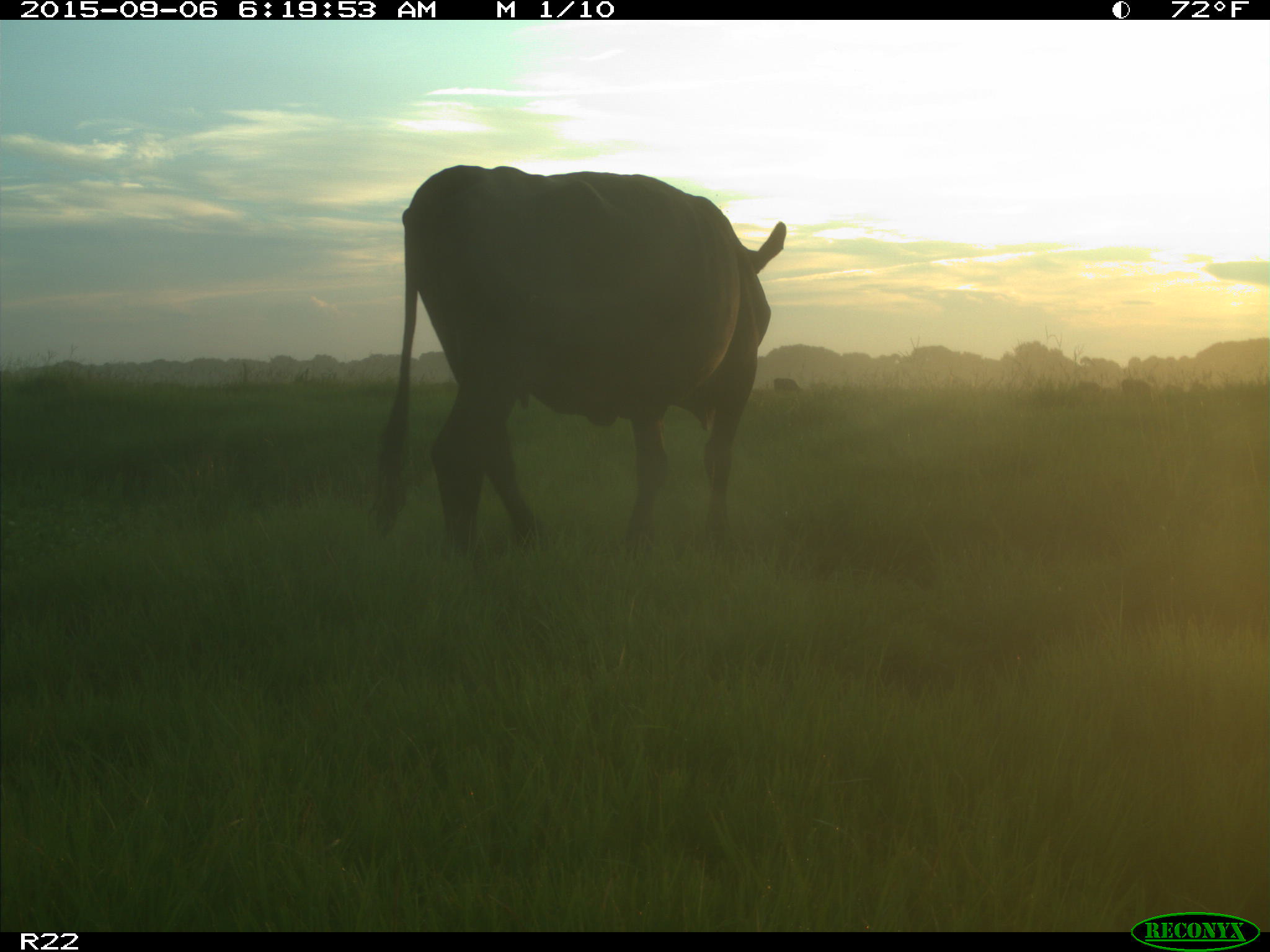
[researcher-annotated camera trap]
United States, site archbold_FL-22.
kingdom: Animalia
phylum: Chordata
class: Mammalia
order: Artiodactyla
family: Bovidae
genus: Bos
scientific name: Bos taurus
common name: domestic cow